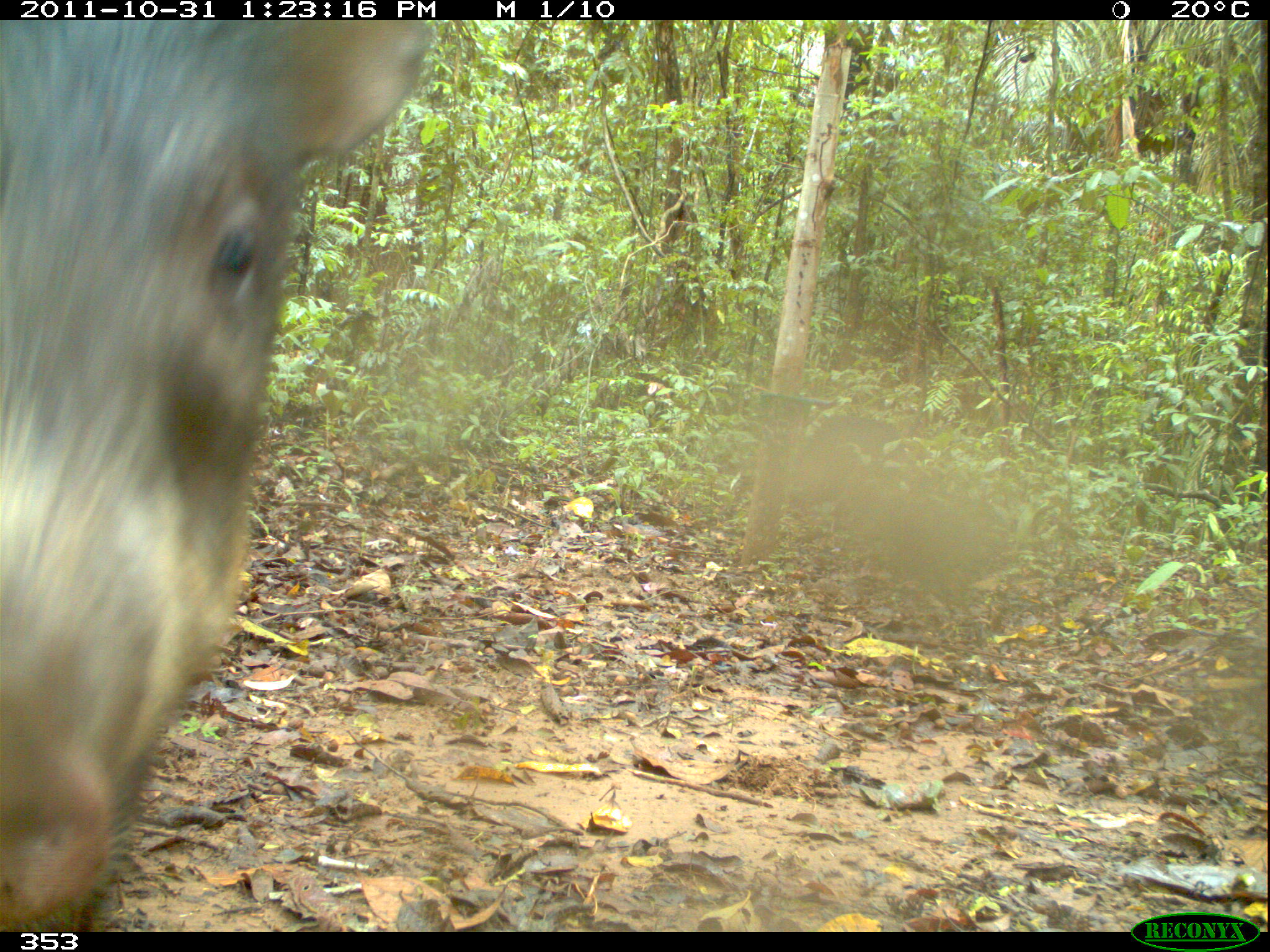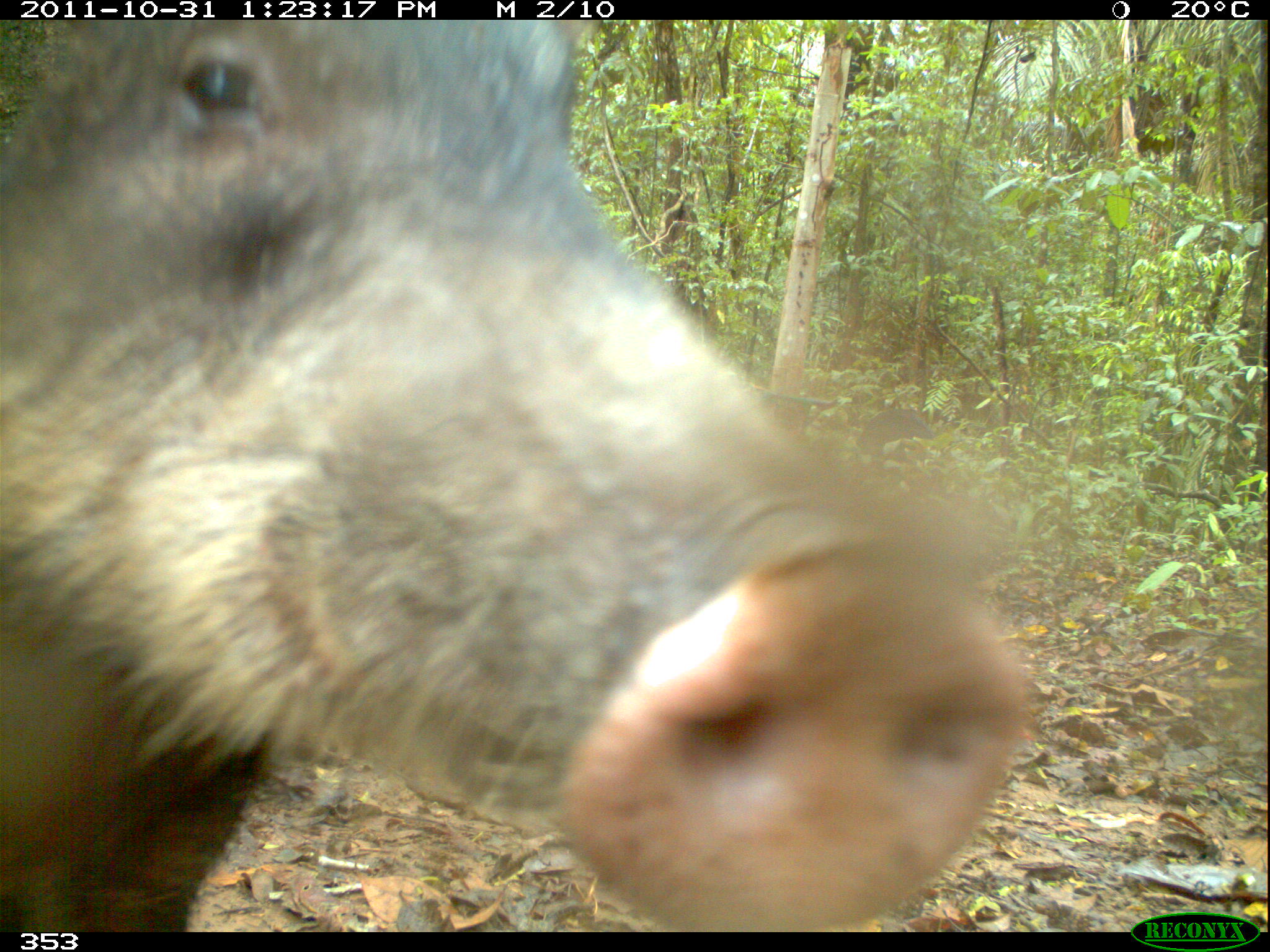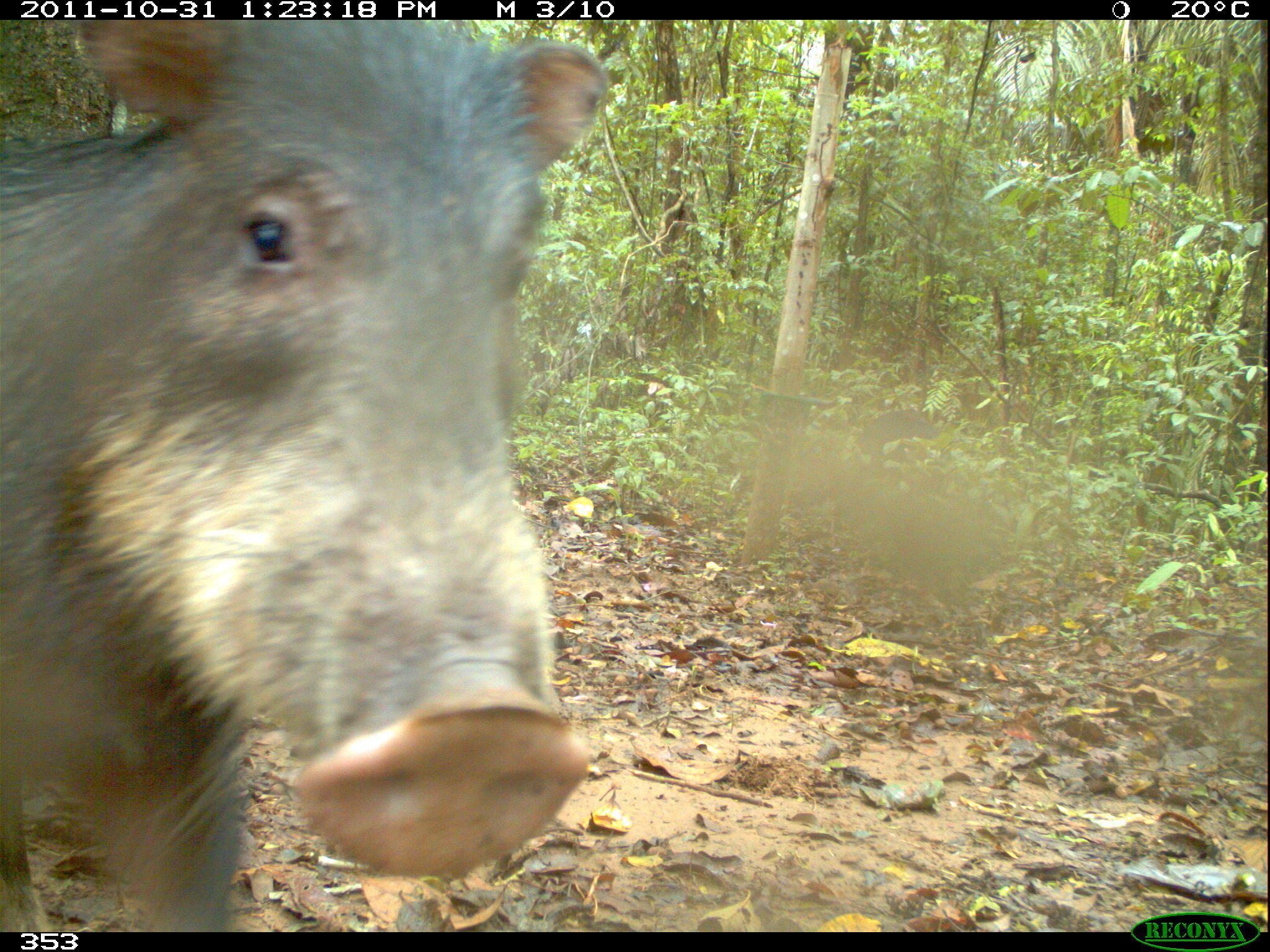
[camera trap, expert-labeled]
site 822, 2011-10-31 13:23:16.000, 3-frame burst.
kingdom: Animalia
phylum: Chordata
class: Mammalia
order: Artiodactyla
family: Tayassuidae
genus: Tayassu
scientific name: Tayassu pecari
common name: white-lipped peccary